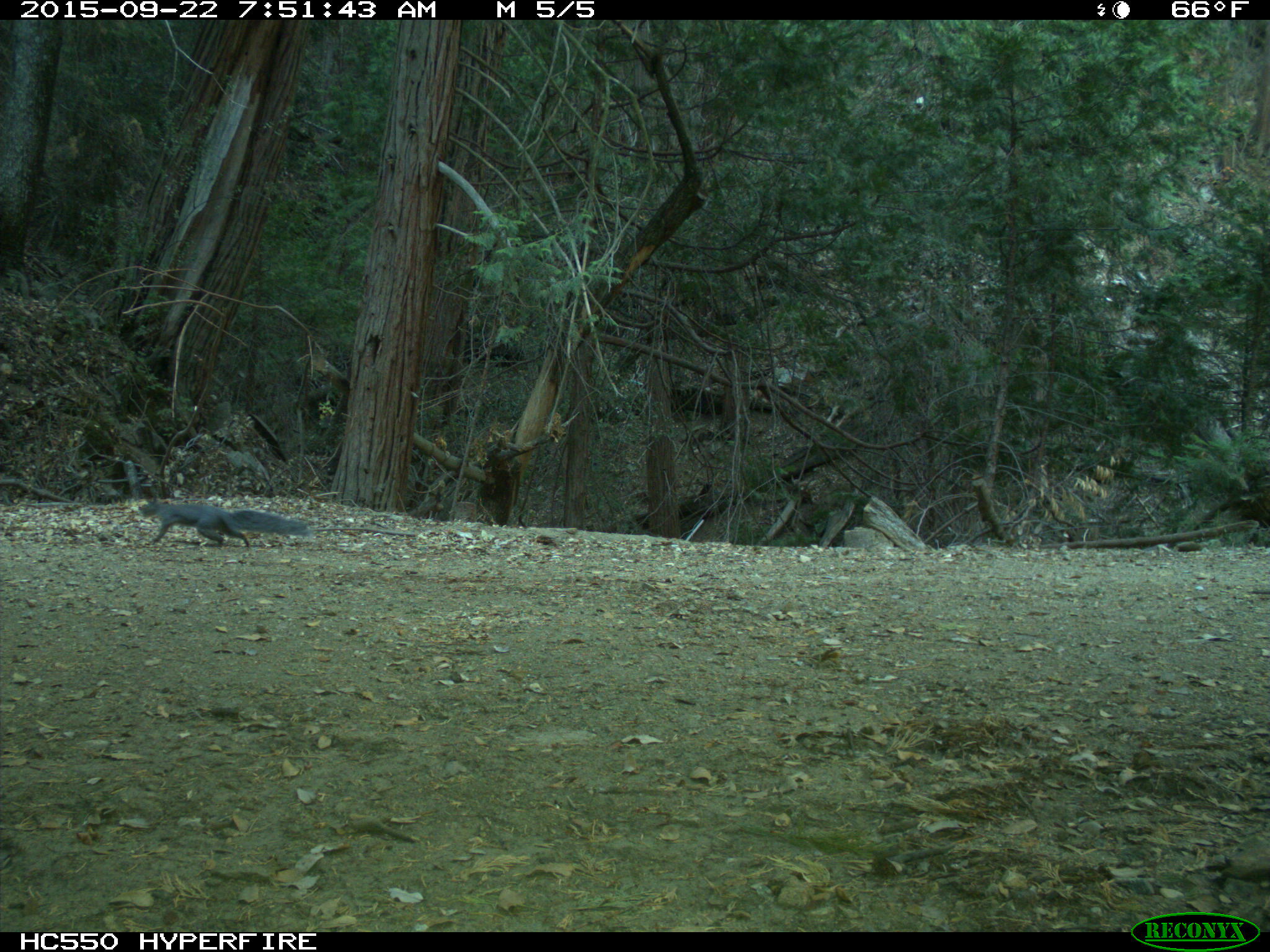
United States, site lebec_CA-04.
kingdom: Animalia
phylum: Chordata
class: Mammalia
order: Rodentia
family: Sciuridae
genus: Sciurus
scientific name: Sciurus carolinensis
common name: eastern gray squirrel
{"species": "Sciurus carolinensis (eastern gray squirrel)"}